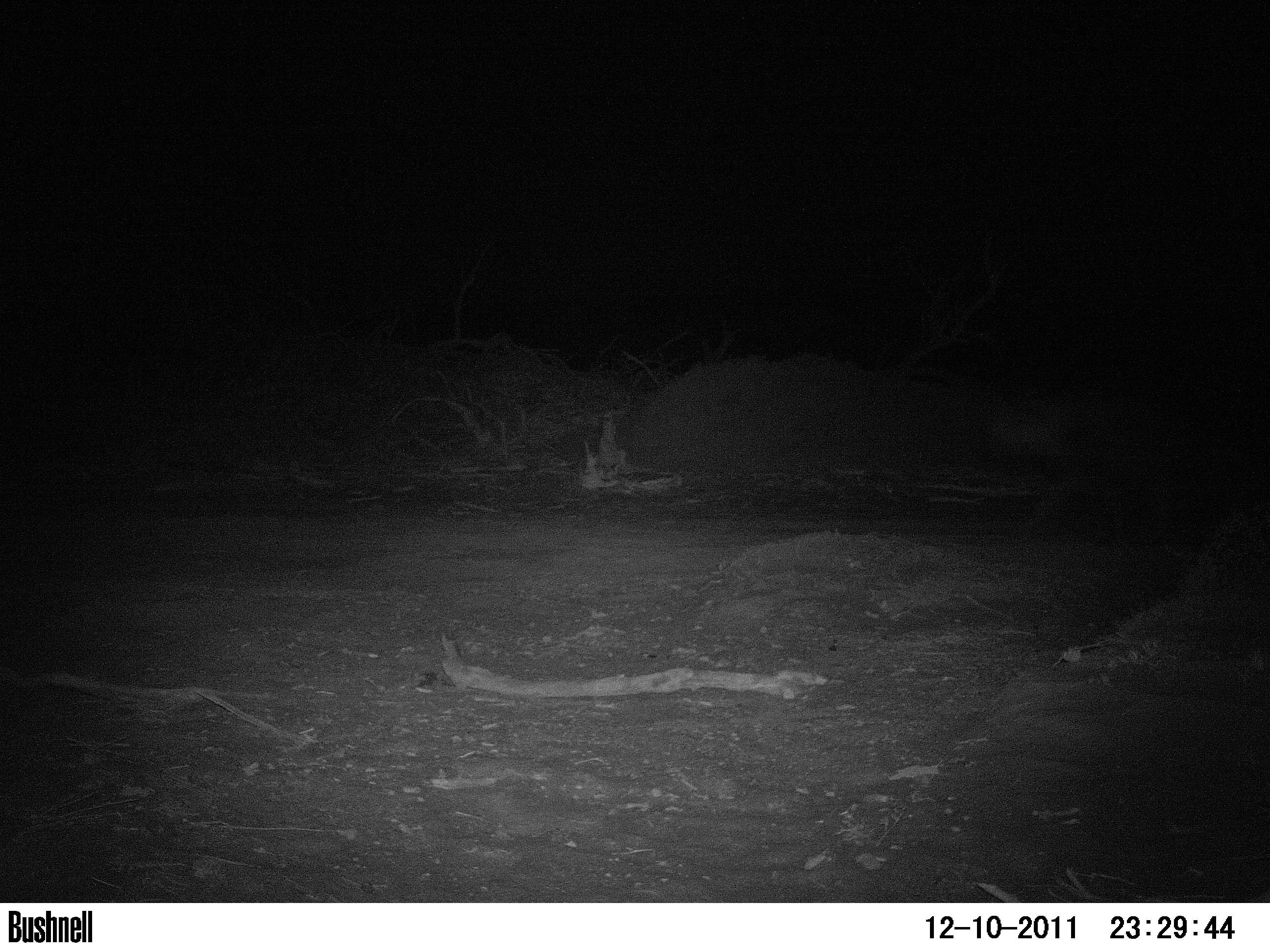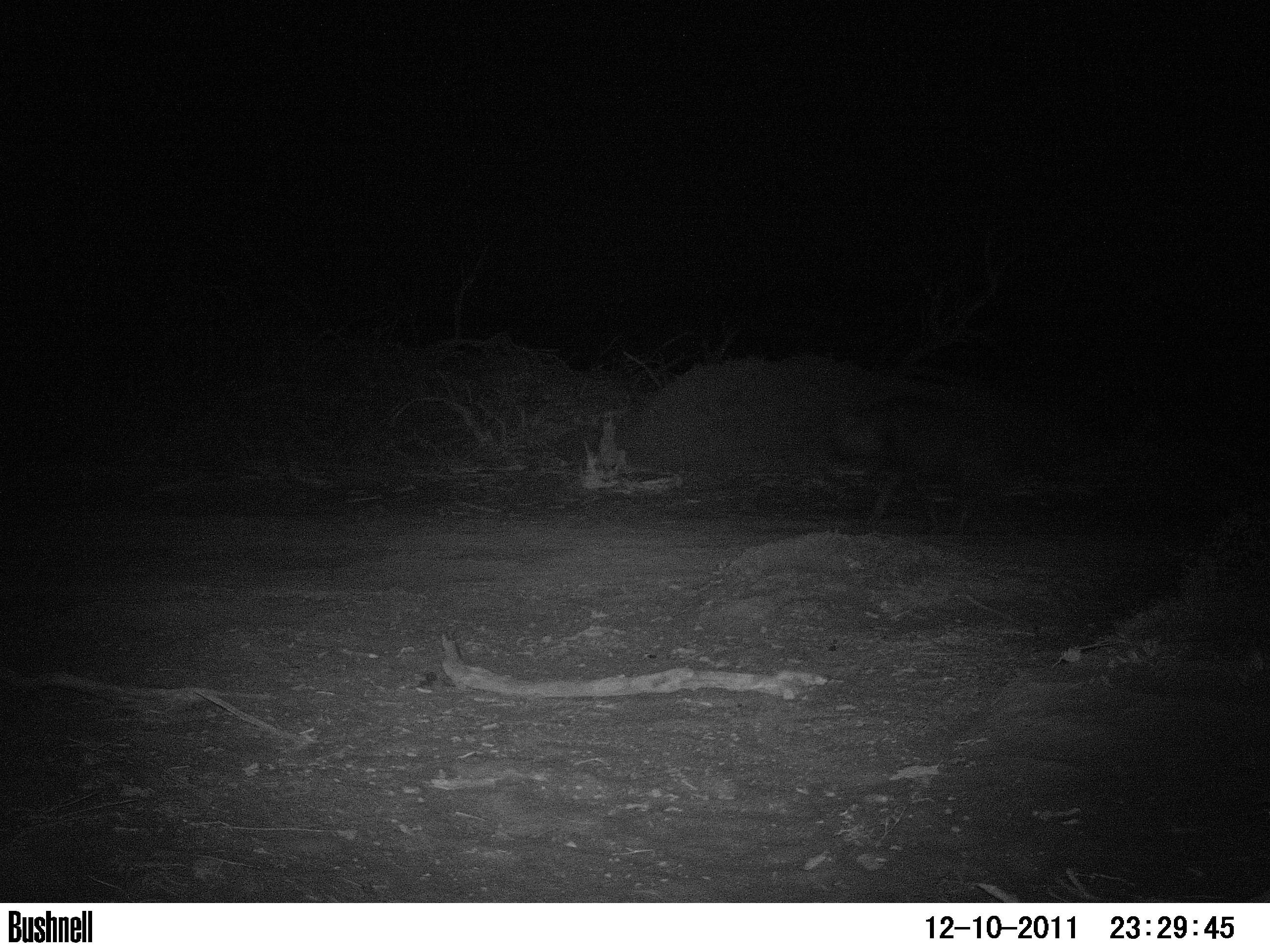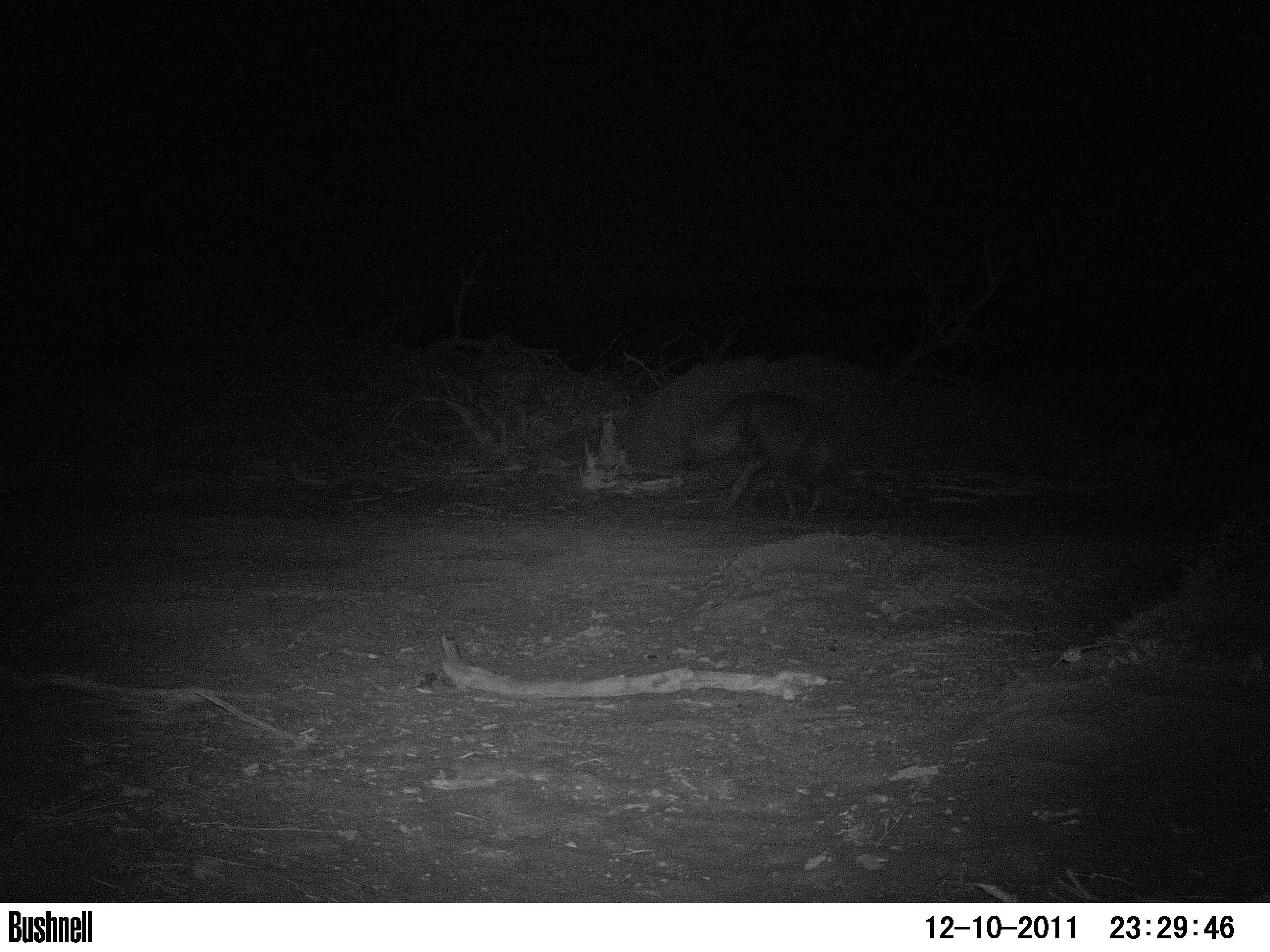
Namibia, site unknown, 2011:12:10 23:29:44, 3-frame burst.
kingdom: Animalia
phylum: Chordata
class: Mammalia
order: Carnivora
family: Hyaenidae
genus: Parahyaena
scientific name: Parahyaena brunnea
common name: brown hyena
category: hyaena brunnea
Hyaena brunnea (brown hyena) (Parahyaena brunnea).